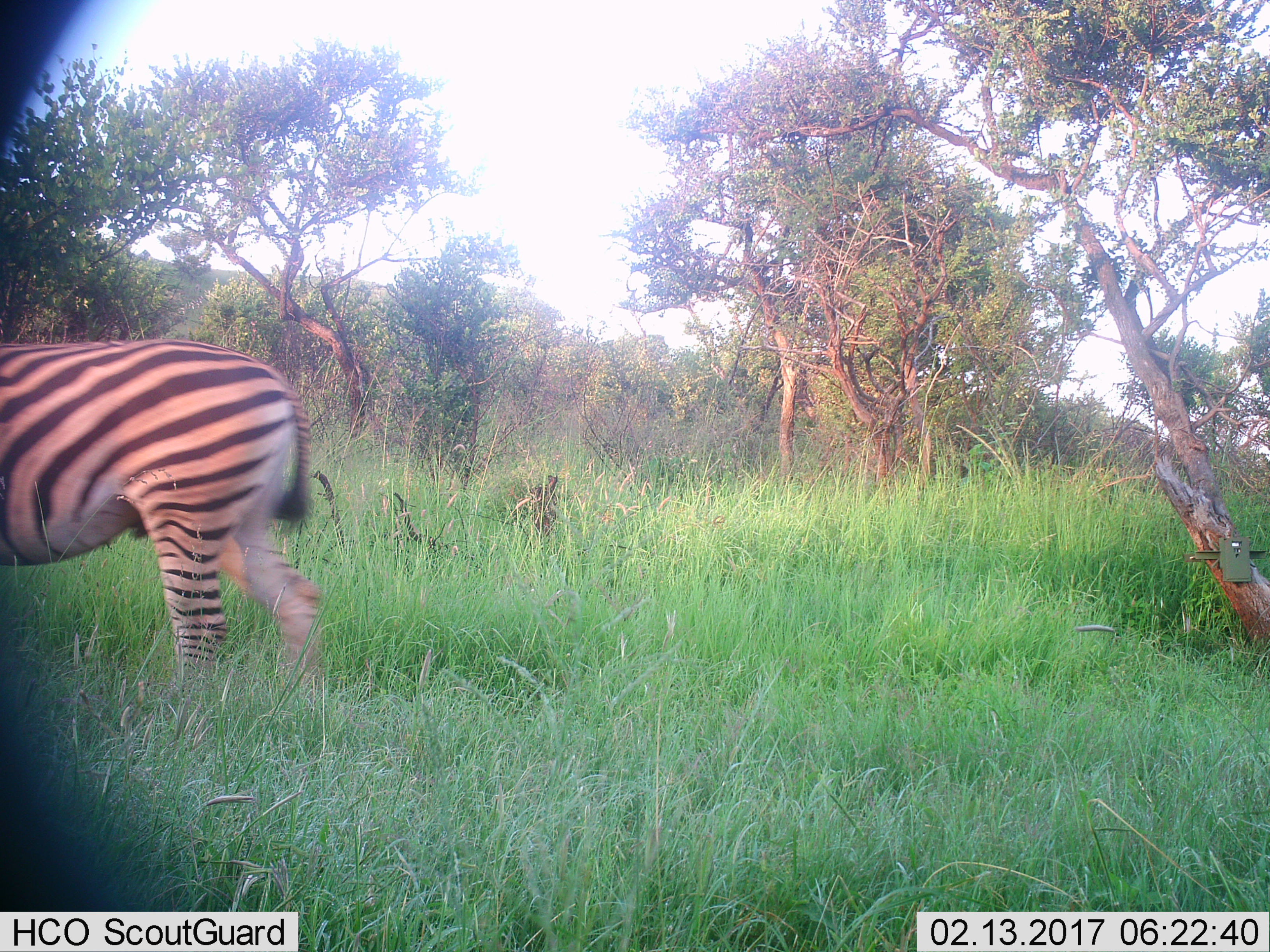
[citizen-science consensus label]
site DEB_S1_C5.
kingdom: Animalia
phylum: Chordata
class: Mammalia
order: Perissodactyla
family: Equidae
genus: Equus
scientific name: Equus quagga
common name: plains zebra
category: zebraplains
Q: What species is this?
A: Zebraplains (plains zebra) (Equus quagga).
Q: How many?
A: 1.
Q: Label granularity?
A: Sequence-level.